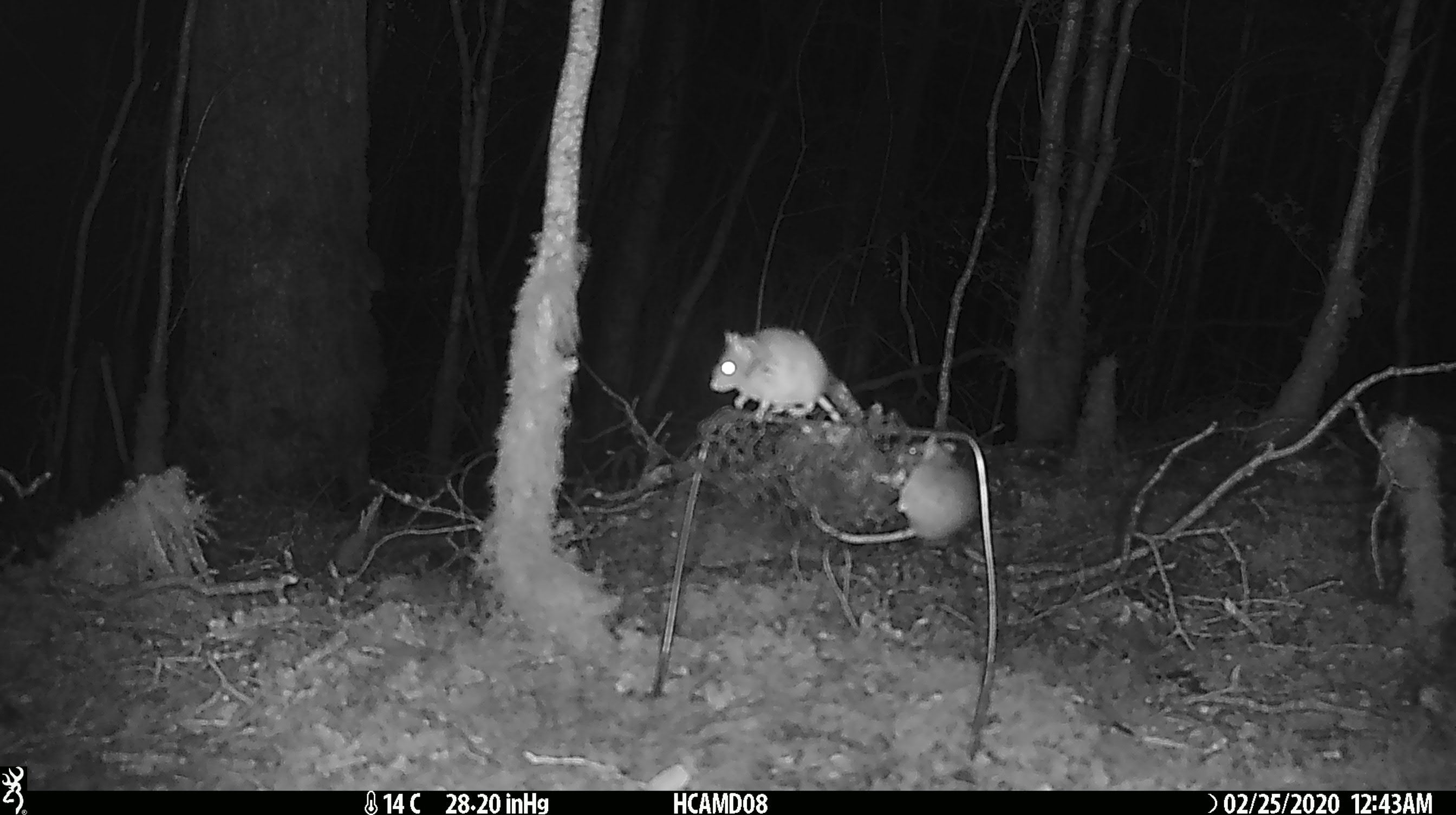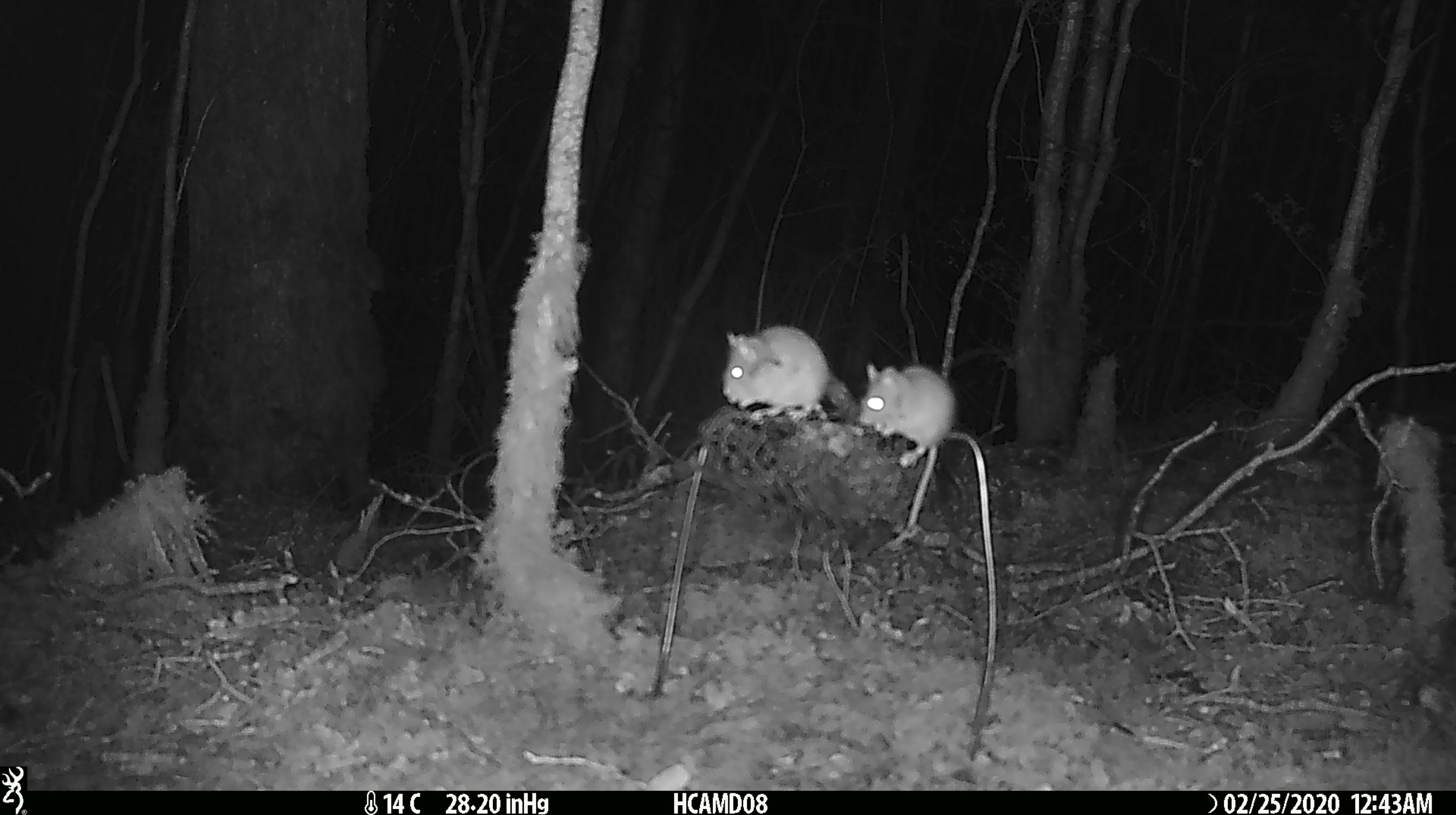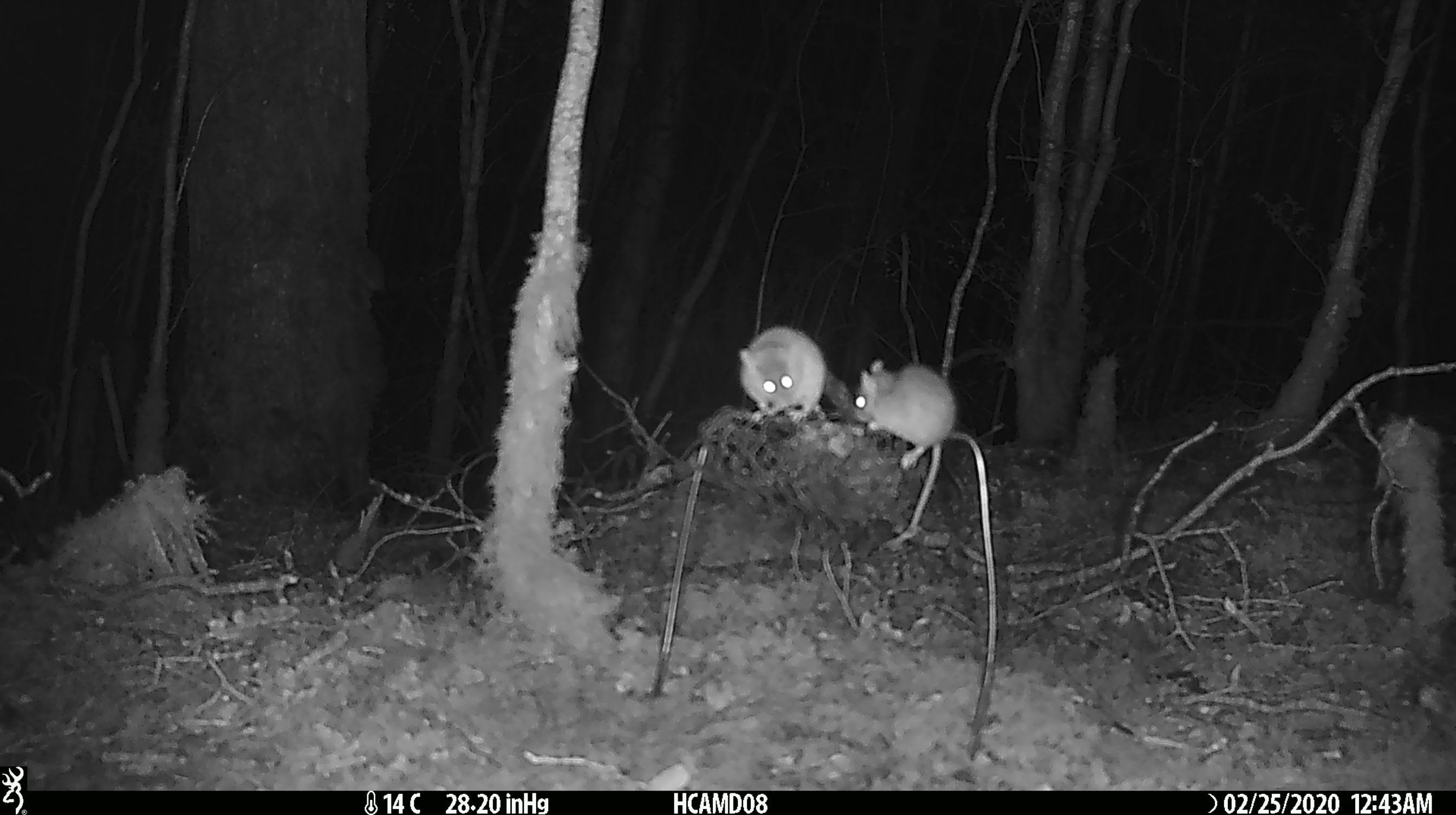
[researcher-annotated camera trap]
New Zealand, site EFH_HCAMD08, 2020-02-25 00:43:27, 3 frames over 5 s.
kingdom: Animalia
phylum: Chordata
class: Mammalia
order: Rodentia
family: Muridae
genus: Mus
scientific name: Mus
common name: mouse